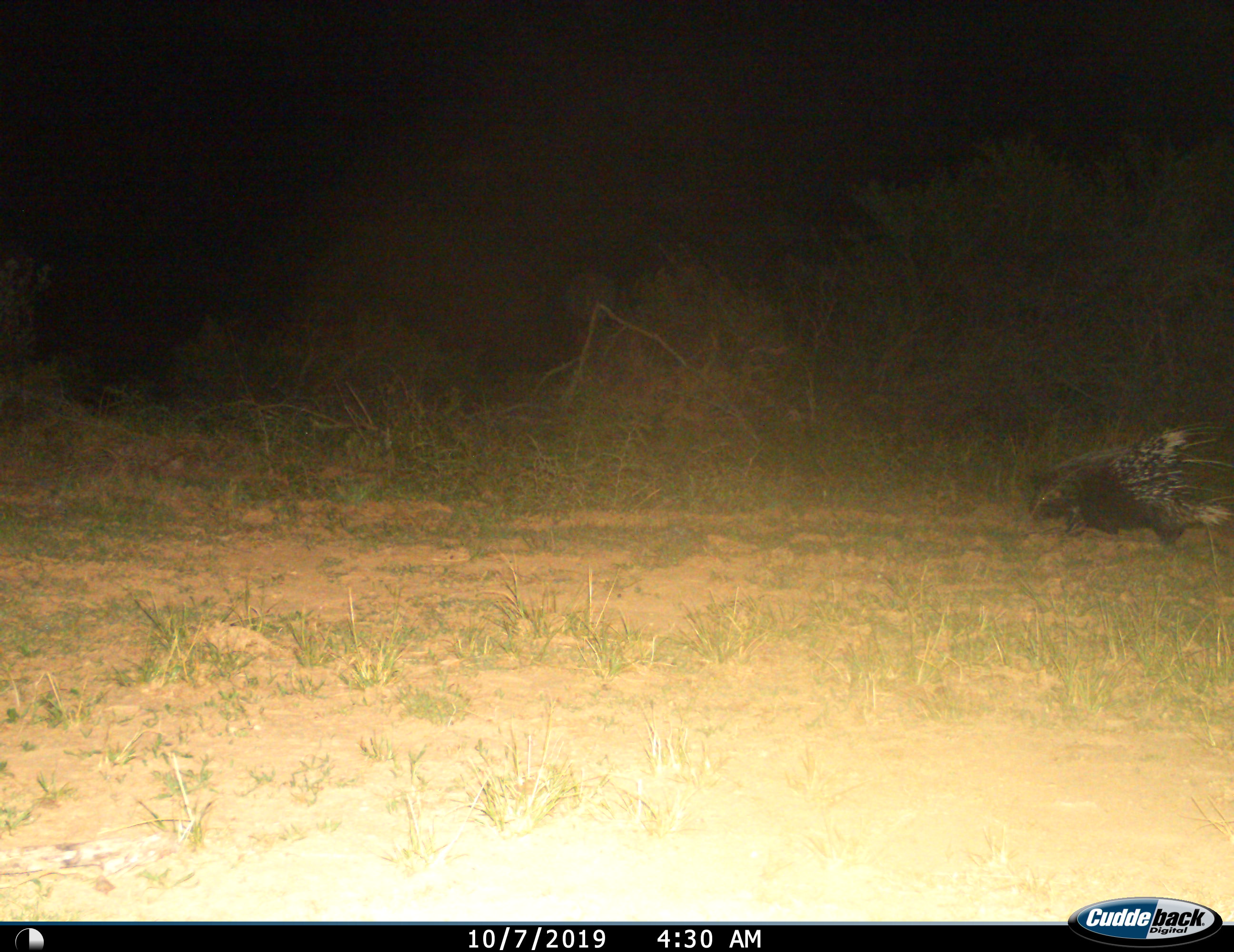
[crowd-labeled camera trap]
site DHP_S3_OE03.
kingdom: Animalia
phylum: Chordata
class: Mammalia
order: Rodentia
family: Hystricidae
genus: Hystrix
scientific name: Hystrix cristata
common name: crested porcupine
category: porcupine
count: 1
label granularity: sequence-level